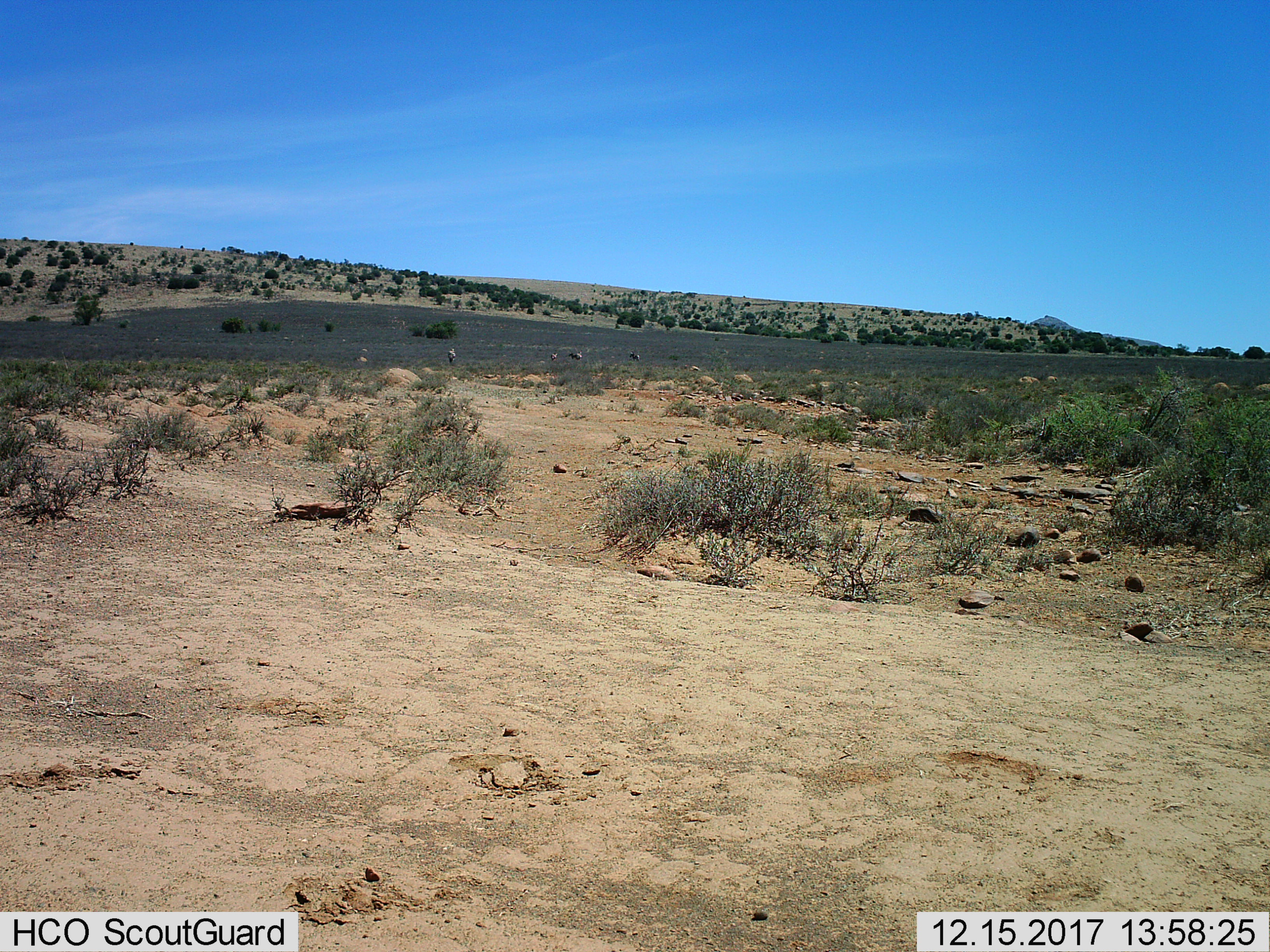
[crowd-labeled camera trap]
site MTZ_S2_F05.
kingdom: Animalia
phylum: Chordata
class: Mammalia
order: Perissodactyla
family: Equidae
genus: Equus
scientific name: Equus zebra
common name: mountain zebra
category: zebramountain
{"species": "zebramountain (mountain zebra) (Equus zebra)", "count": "4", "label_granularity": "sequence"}